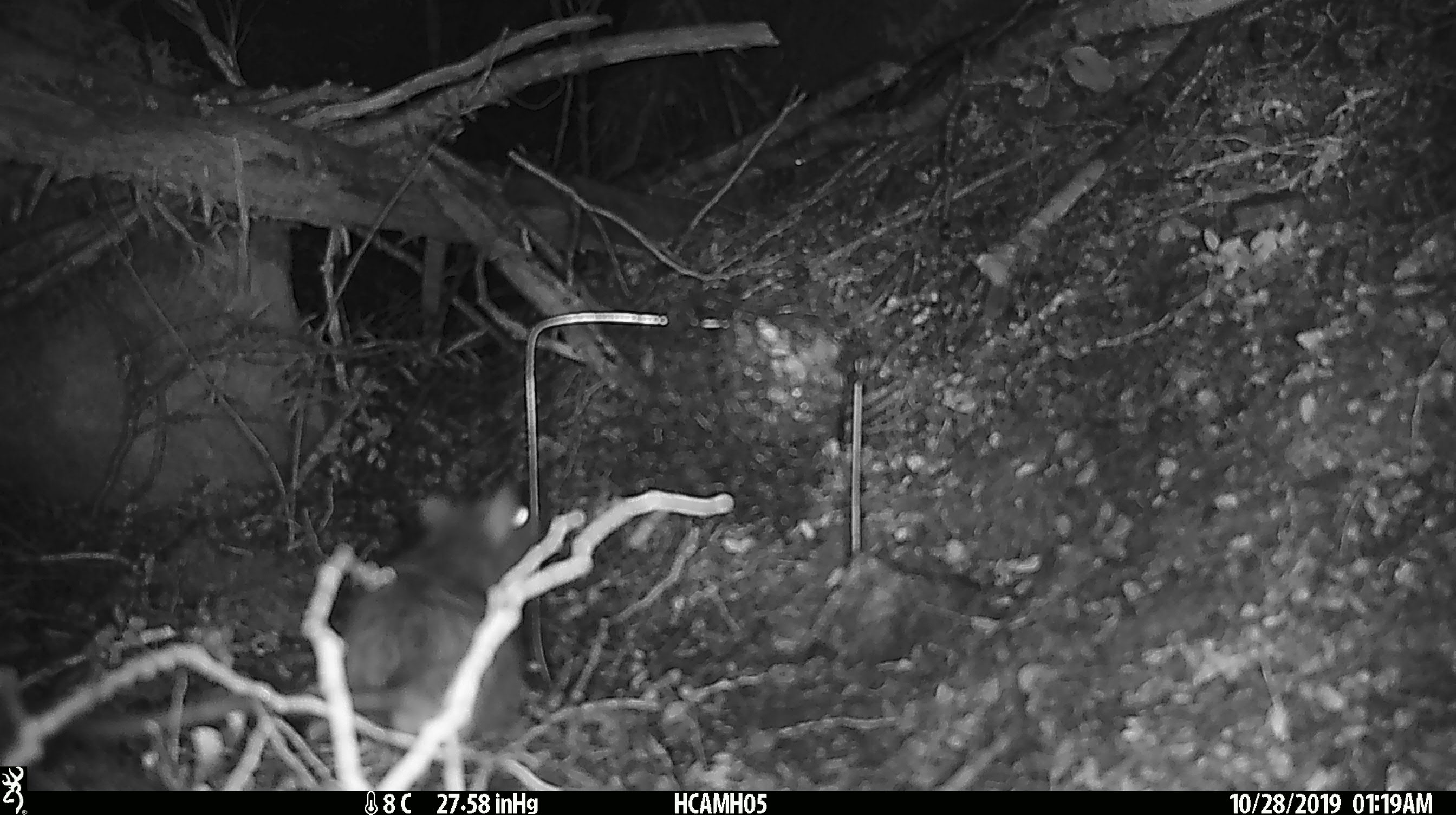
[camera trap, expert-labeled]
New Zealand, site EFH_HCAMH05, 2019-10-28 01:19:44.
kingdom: Animalia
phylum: Chordata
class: Mammalia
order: Rodentia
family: Muridae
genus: Rattus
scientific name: Rattus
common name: rat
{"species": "rat (Rattus)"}